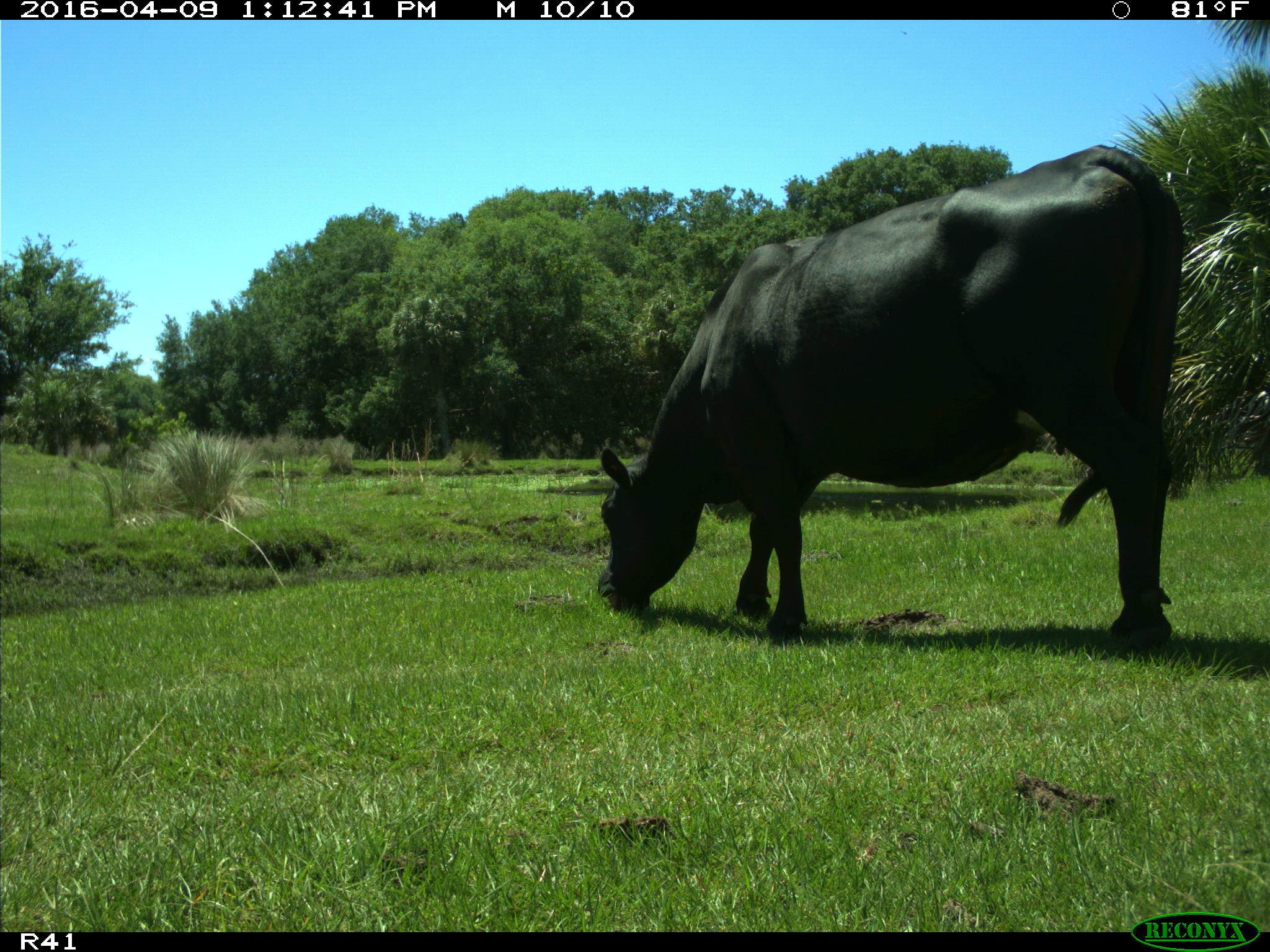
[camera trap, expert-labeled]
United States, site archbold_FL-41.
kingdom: Animalia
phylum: Chordata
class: Mammalia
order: Artiodactyla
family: Bovidae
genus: Bos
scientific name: Bos taurus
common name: domestic cow